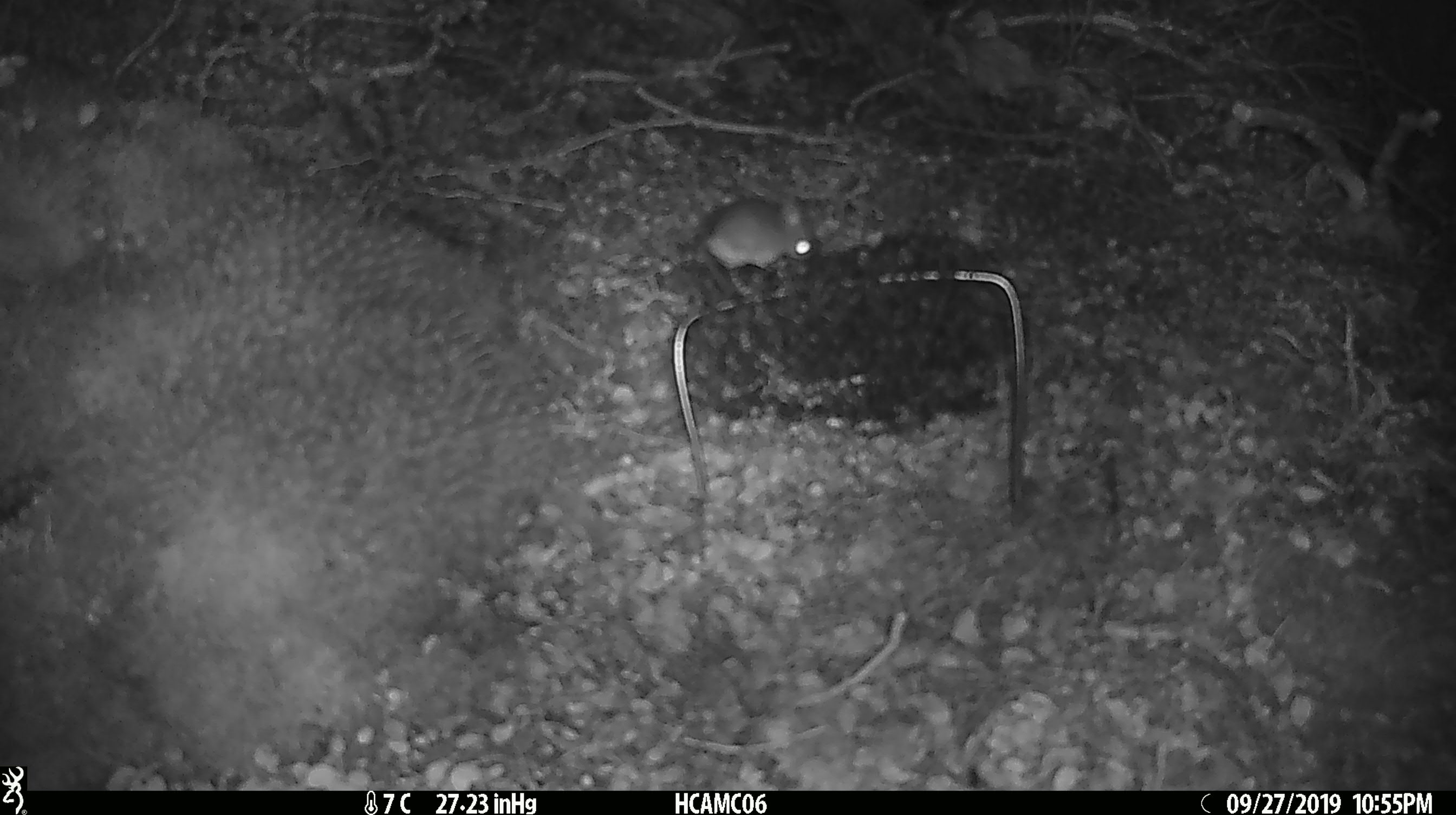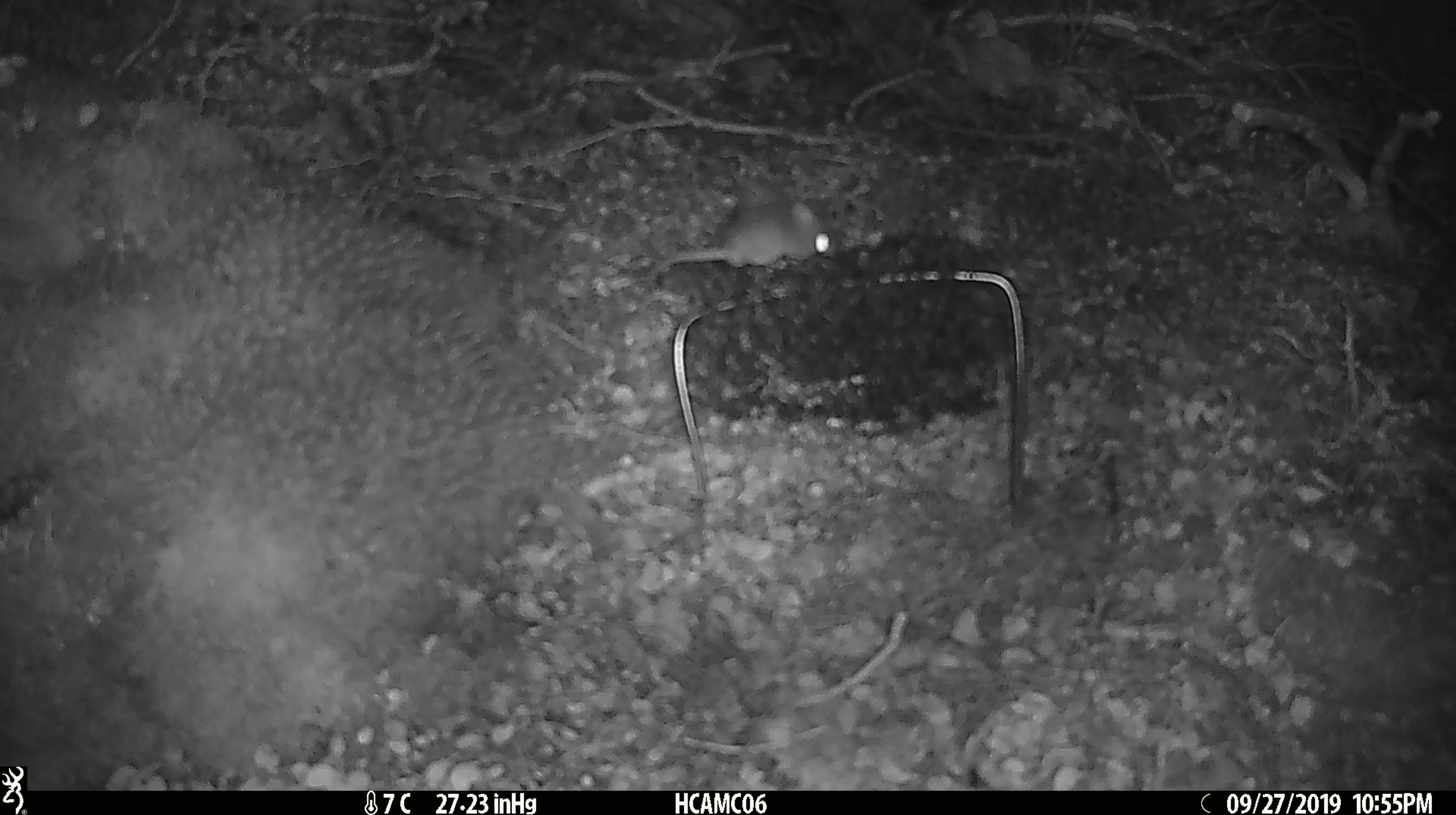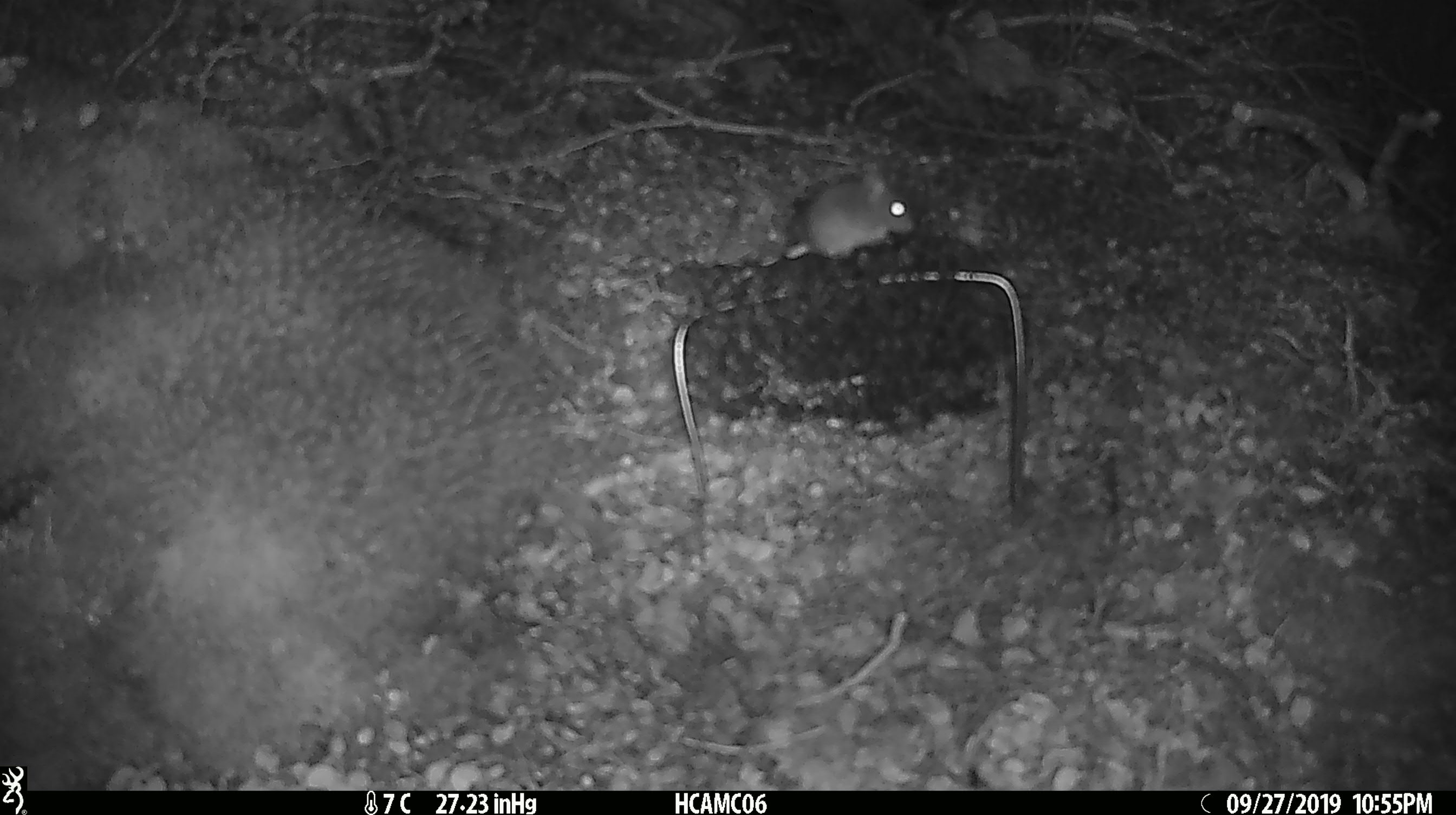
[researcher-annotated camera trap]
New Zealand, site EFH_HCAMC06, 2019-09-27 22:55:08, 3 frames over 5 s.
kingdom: Animalia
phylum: Chordata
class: Mammalia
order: Rodentia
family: Muridae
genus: Mus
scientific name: Mus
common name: mouse